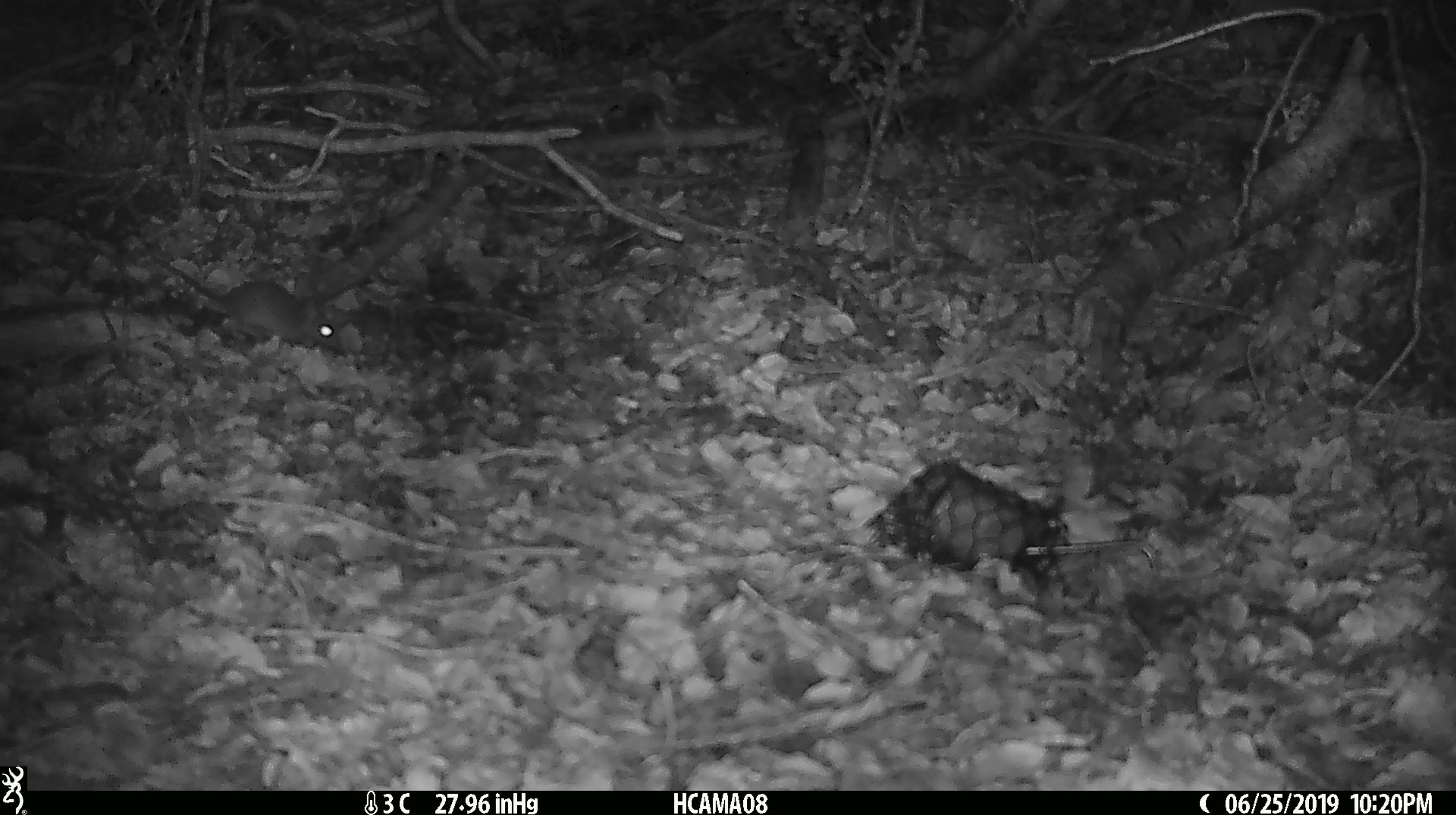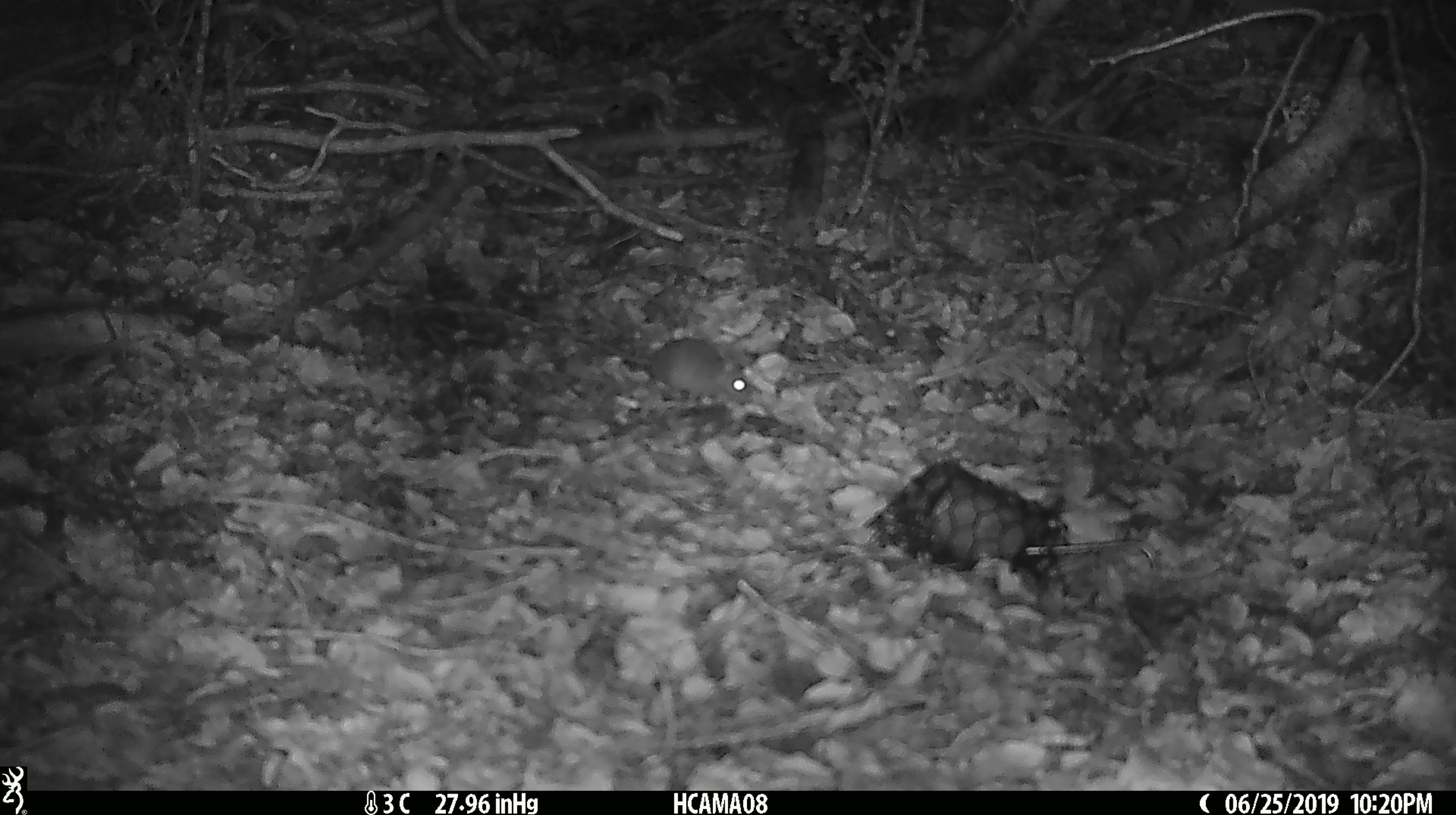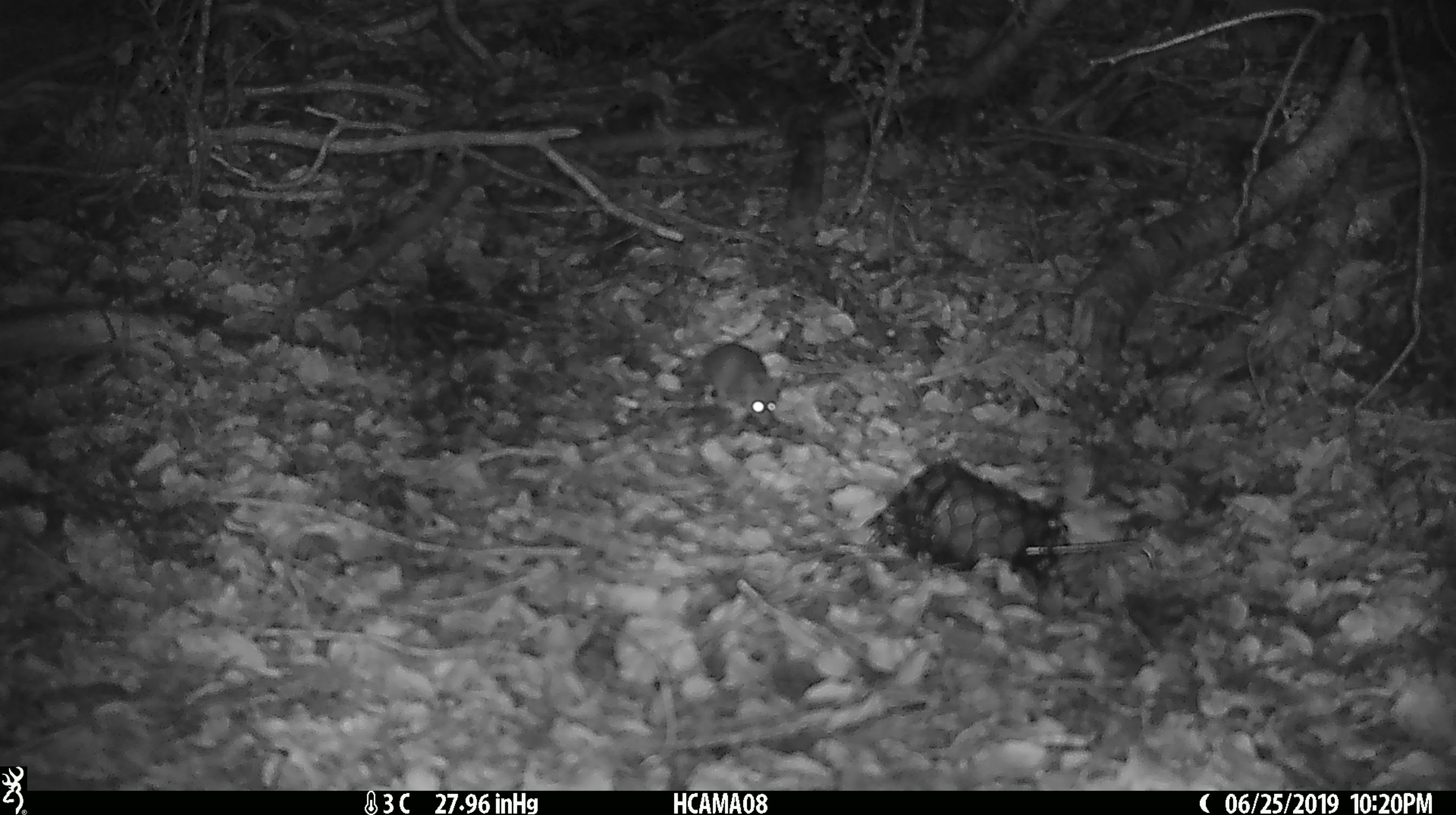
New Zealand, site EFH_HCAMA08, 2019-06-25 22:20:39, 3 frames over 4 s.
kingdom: Animalia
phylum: Chordata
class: Mammalia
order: Rodentia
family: Muridae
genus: Mus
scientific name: Mus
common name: mouse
Mouse (Mus).